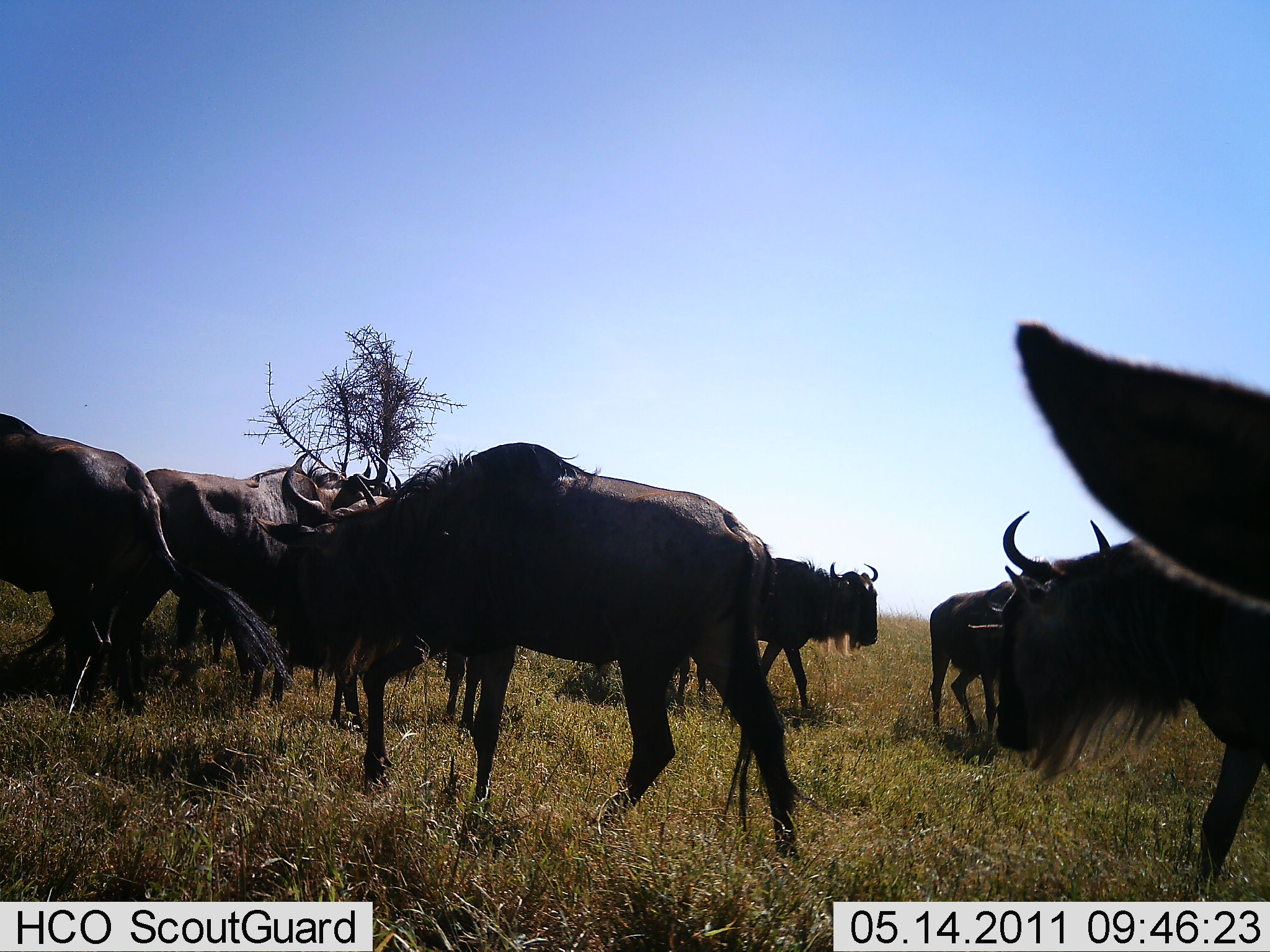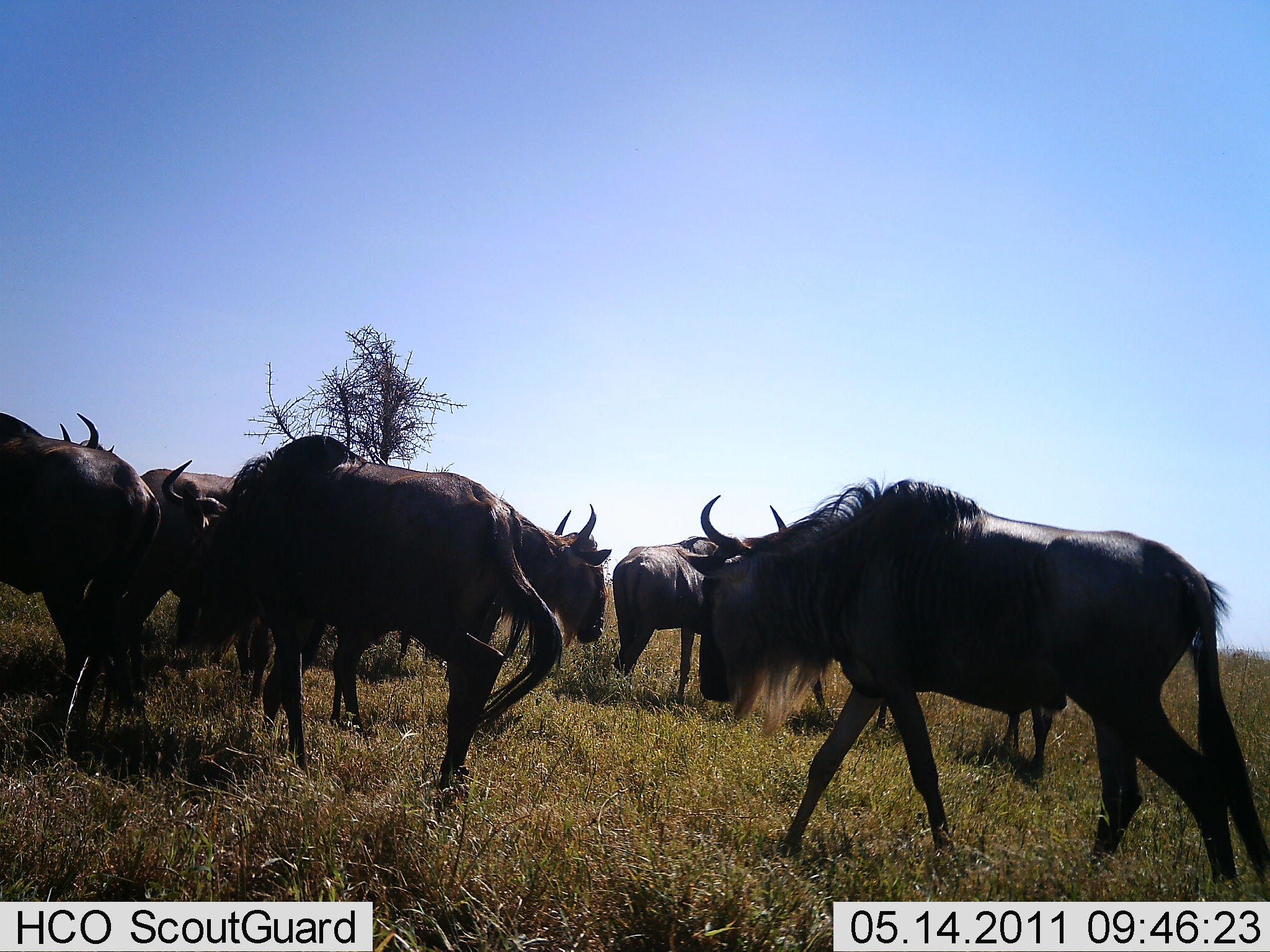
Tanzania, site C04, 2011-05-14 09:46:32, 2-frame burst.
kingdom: Animalia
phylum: Chordata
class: Mammalia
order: Artiodactyla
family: Bovidae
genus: Connochaetes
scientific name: Connochaetes taurinus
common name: blue wildebeest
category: wildebeest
Wildebeest (blue wildebeest) (Connochaetes taurinus), count 10. Behavior (volunteer vote fractions): standing 18%, resting 0%, moving 91%, interacting 0%. Young present (vote fraction): 0%. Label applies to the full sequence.